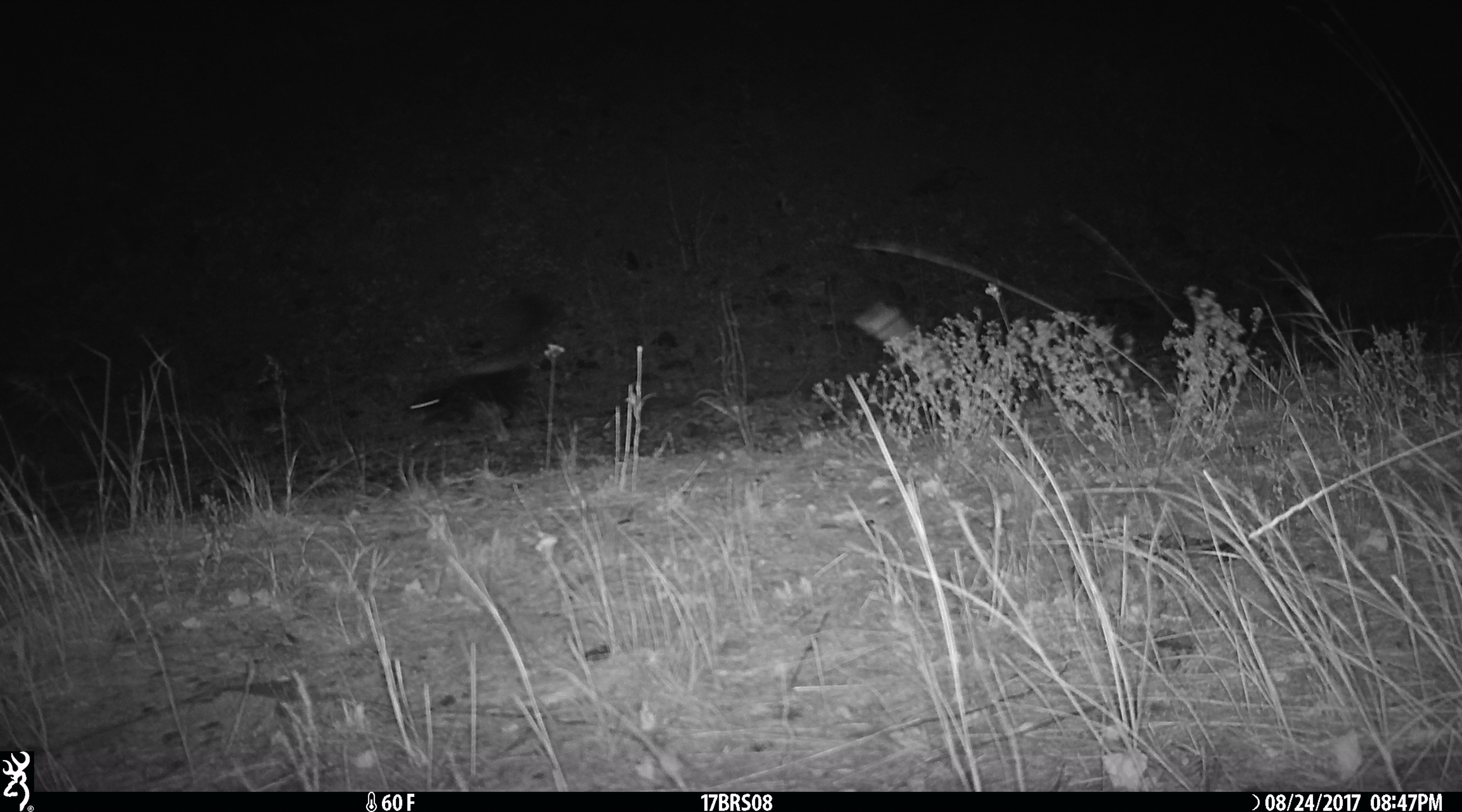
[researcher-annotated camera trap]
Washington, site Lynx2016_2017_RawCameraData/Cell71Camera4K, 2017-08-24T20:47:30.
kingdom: Animalia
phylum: Chordata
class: Mammalia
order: Carnivora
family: Mephitidae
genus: Mephitis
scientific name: Mephitis mephitis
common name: striped skunk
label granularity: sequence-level